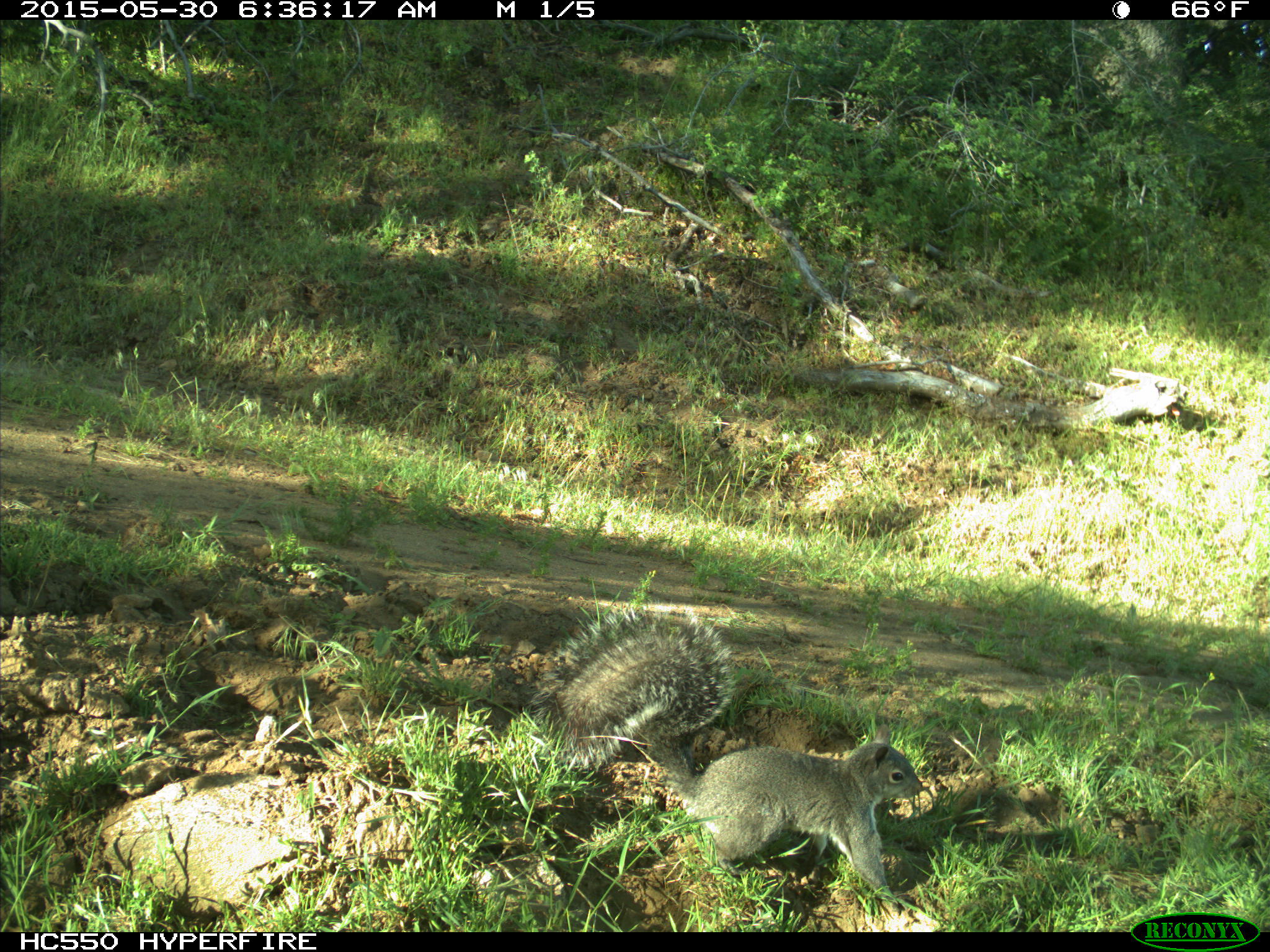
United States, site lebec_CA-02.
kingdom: Animalia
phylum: Chordata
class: Mammalia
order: Rodentia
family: Sciuridae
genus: Sciurus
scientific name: Sciurus carolinensis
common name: eastern gray squirrel